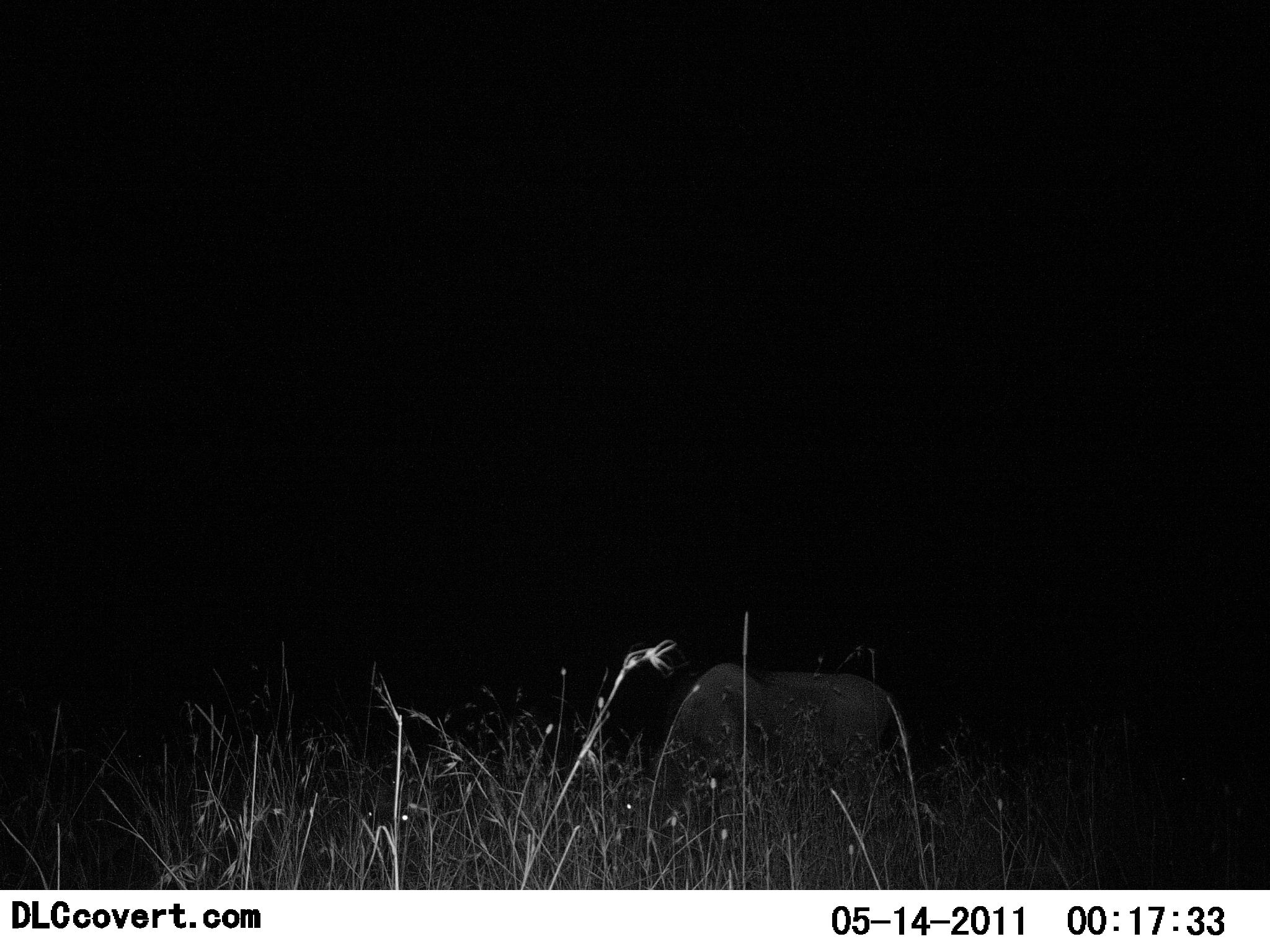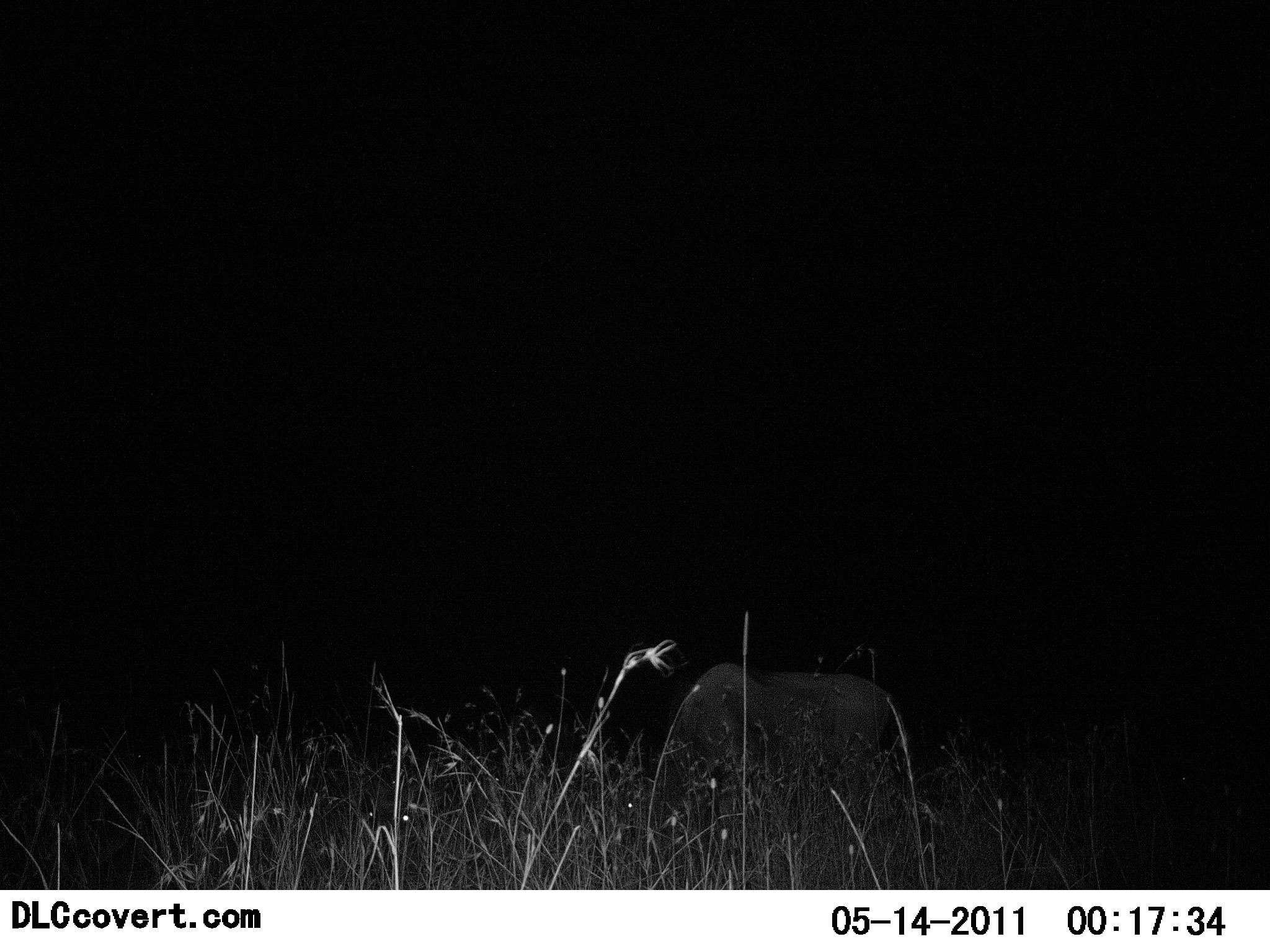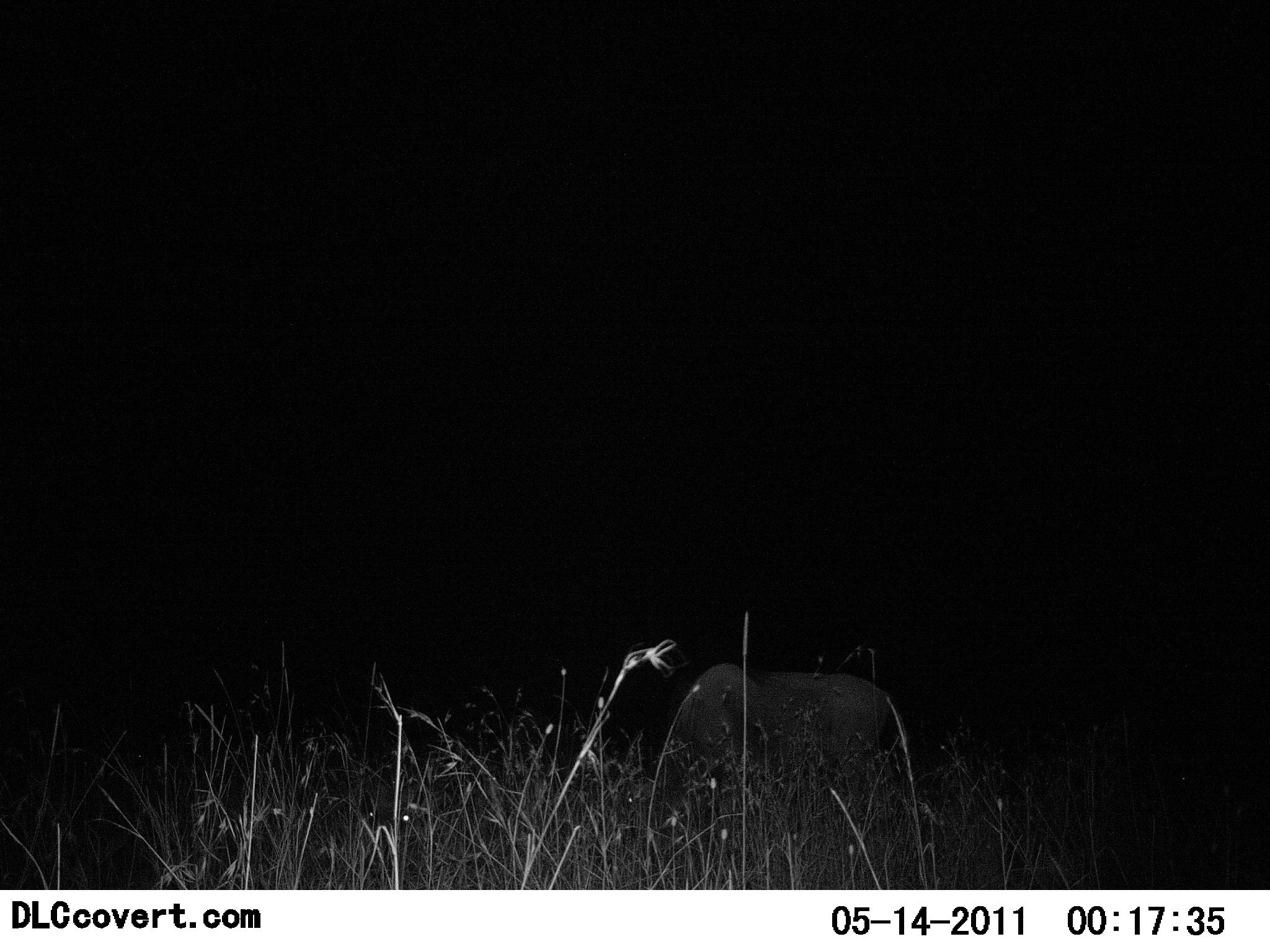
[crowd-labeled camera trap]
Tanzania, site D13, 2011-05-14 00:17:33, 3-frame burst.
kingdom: Animalia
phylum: Chordata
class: Mammalia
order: Artiodactyla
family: Bovidae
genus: Connochaetes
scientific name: Connochaetes taurinus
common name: blue wildebeest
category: wildebeest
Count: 1.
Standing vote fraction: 38%.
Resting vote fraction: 0%.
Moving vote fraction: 0%.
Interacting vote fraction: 0%.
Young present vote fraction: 0%.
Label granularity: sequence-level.